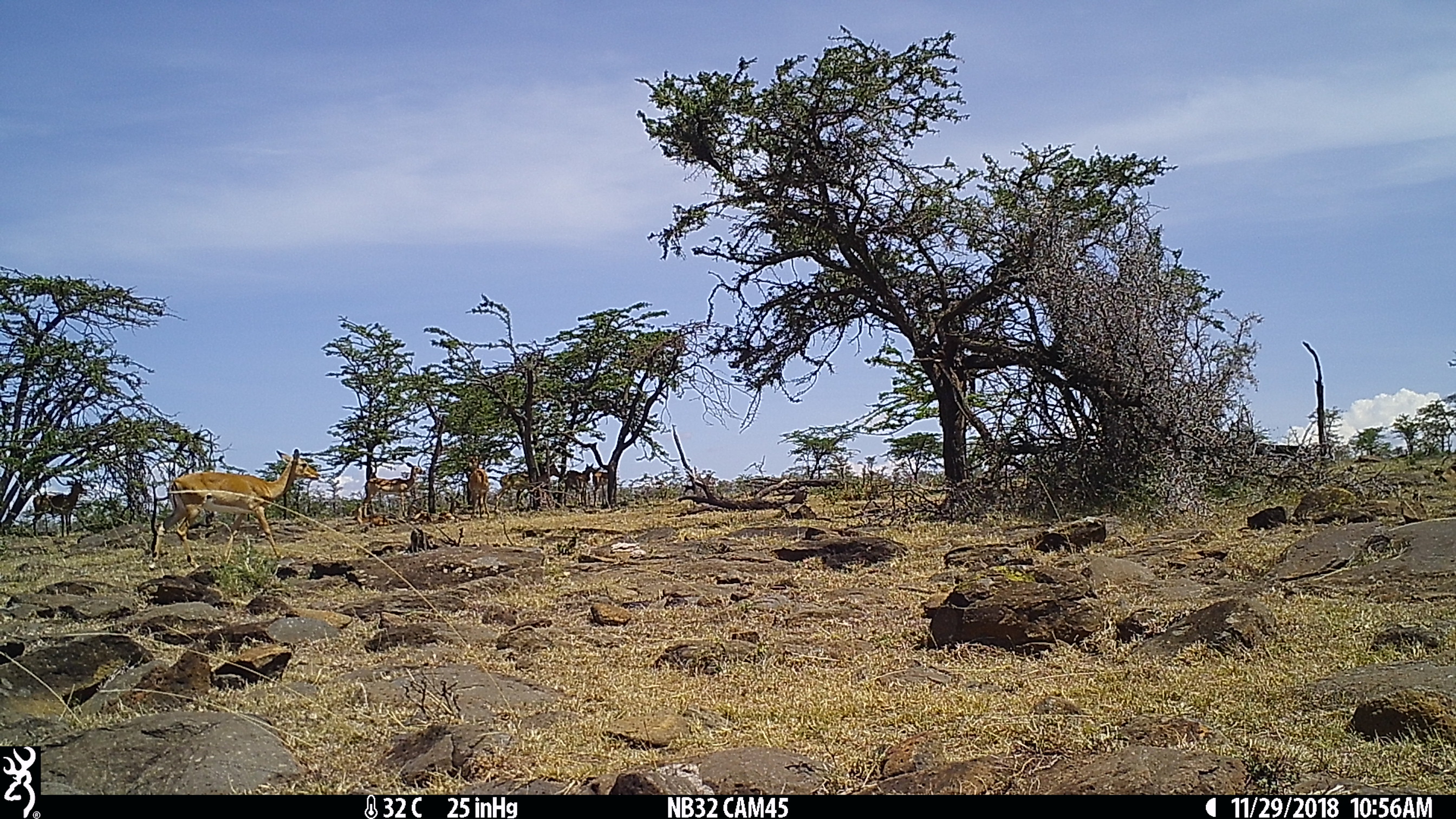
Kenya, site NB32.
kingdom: Animalia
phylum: Chordata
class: Mammalia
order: Artiodactyla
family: Bovidae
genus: Aepyceros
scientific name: Aepyceros melampus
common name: impala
Impala (Aepyceros melampus).